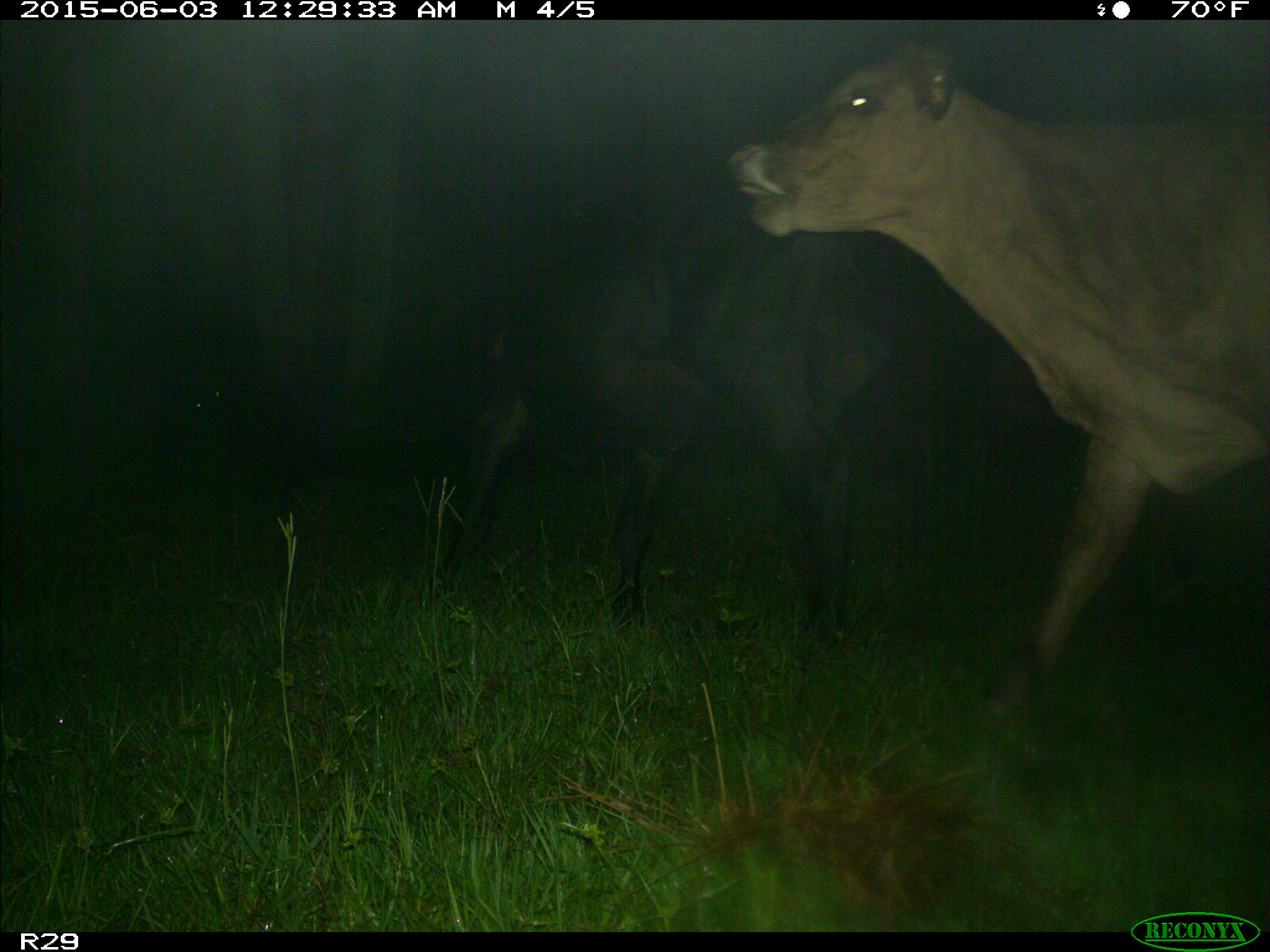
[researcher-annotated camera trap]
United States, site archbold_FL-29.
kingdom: Animalia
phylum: Chordata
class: Mammalia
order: Artiodactyla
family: Bovidae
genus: Bos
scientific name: Bos taurus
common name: domestic cow